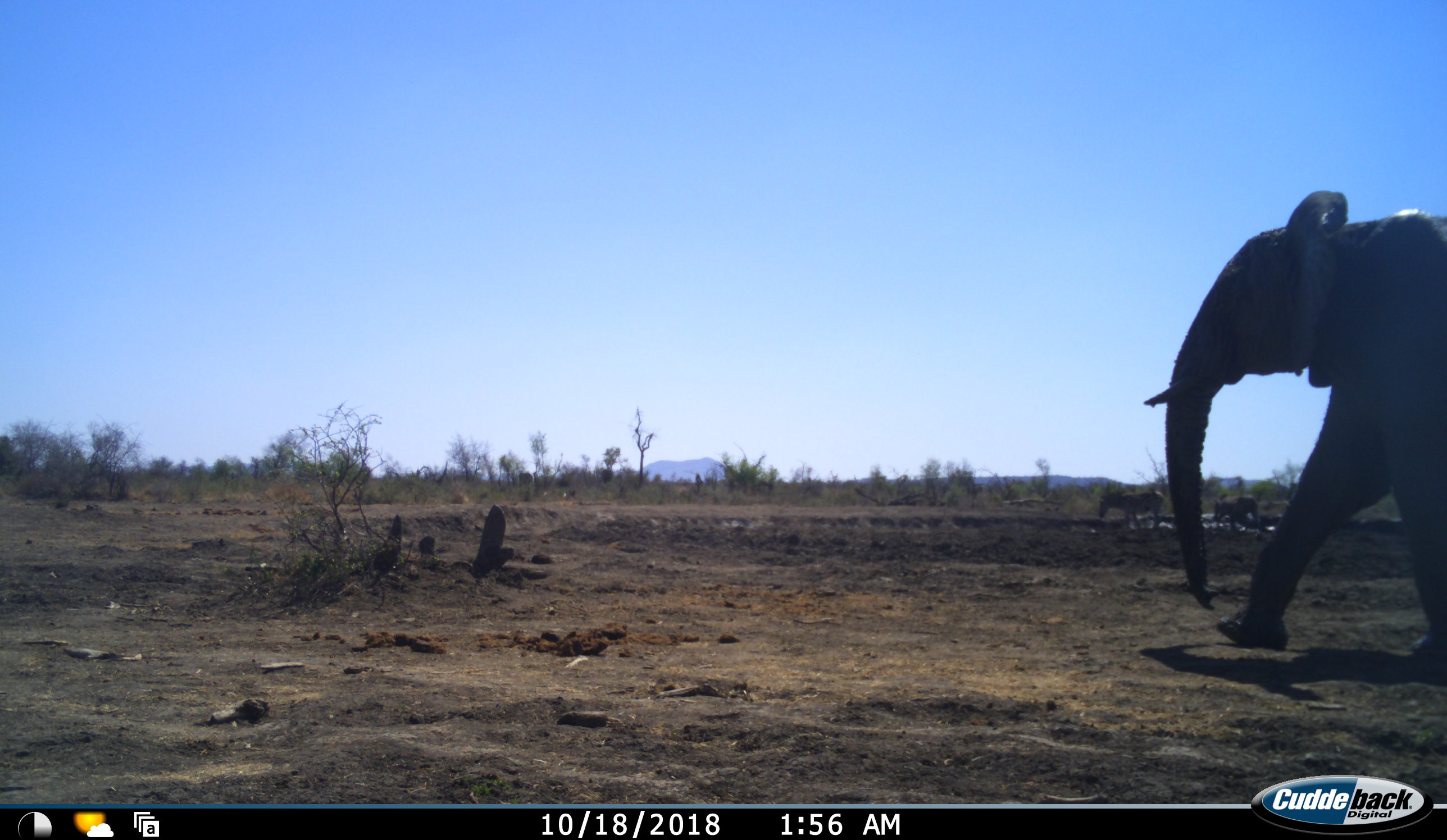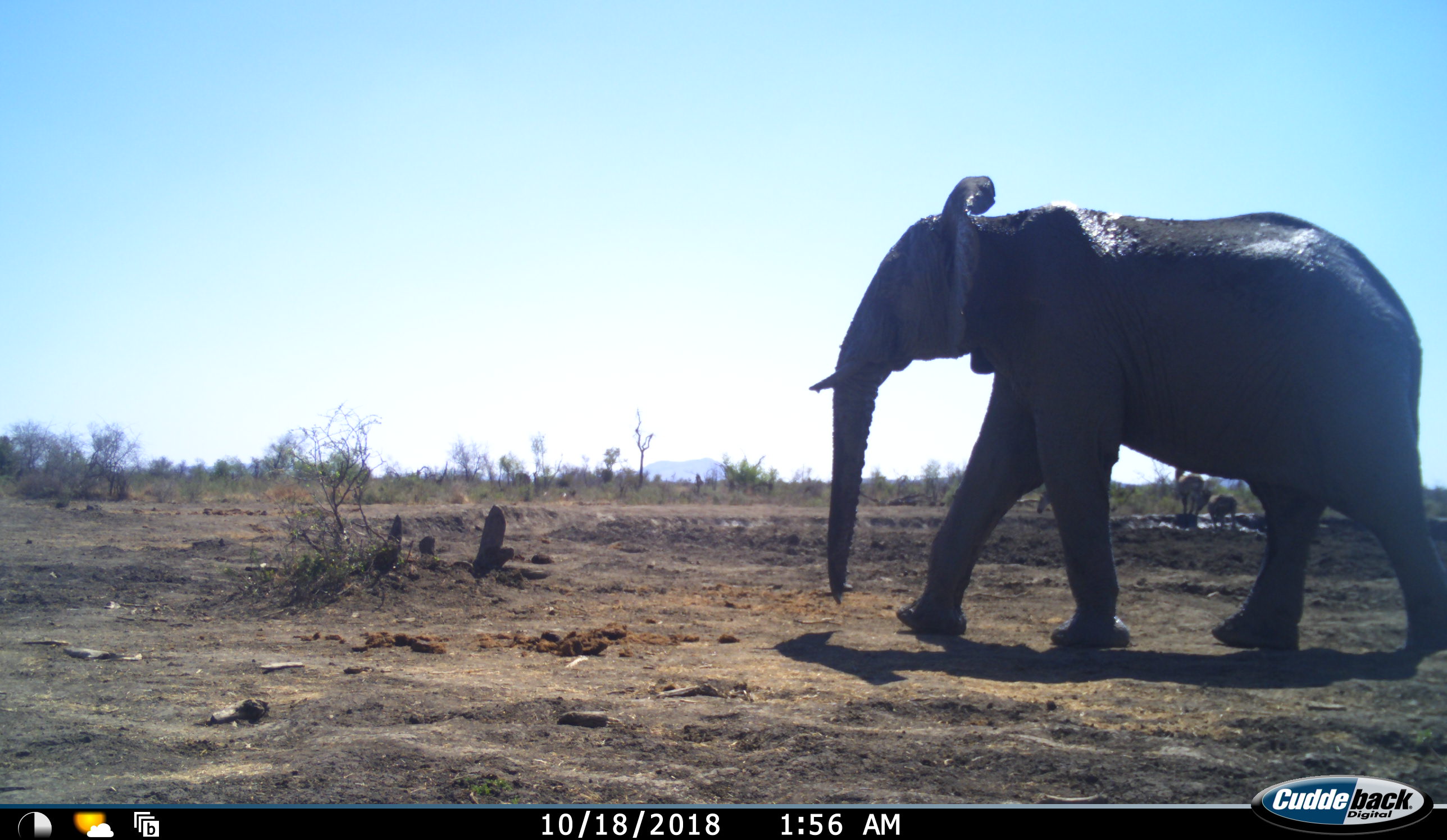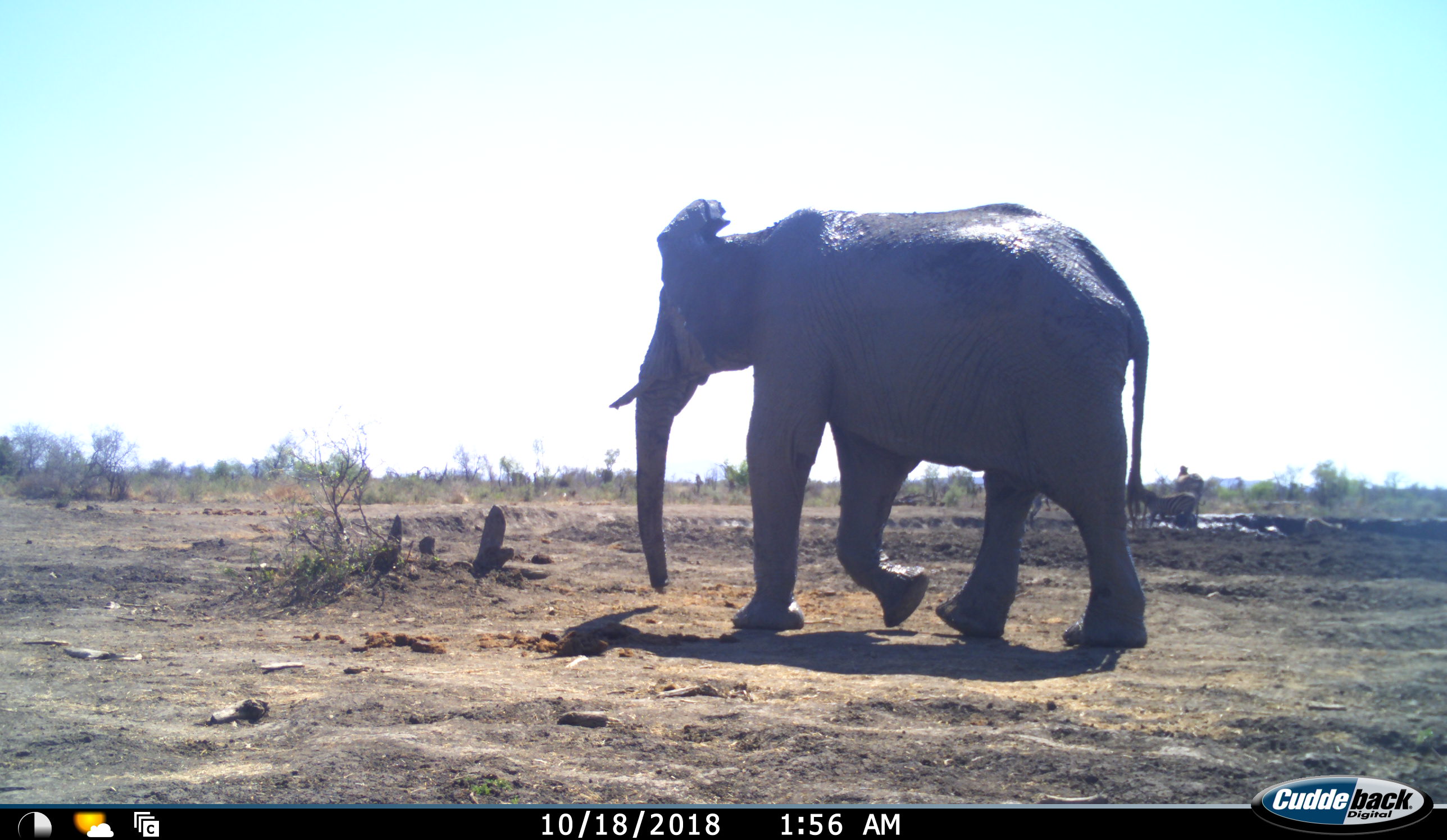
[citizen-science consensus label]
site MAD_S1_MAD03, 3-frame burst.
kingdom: Animalia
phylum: Chordata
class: Mammalia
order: Proboscidea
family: Elephantidae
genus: Loxodonta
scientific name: Loxodonta africana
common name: african bush elephant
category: elephant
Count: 1.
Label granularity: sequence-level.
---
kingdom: Animalia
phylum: Chordata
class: Mammalia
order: Perissodactyla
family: Equidae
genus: Equus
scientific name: Equus quagga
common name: plains zebra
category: zebraplains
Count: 3.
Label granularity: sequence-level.